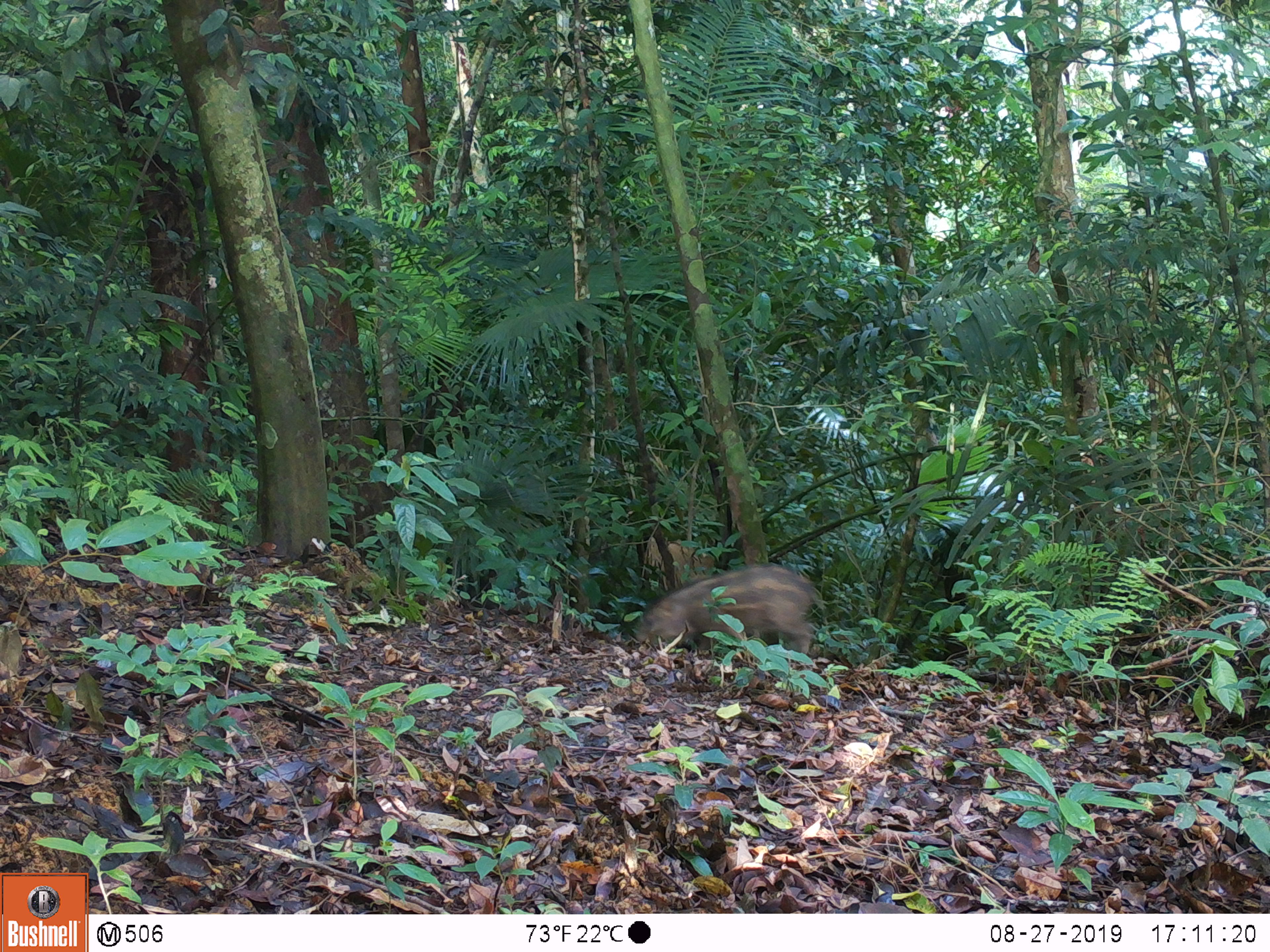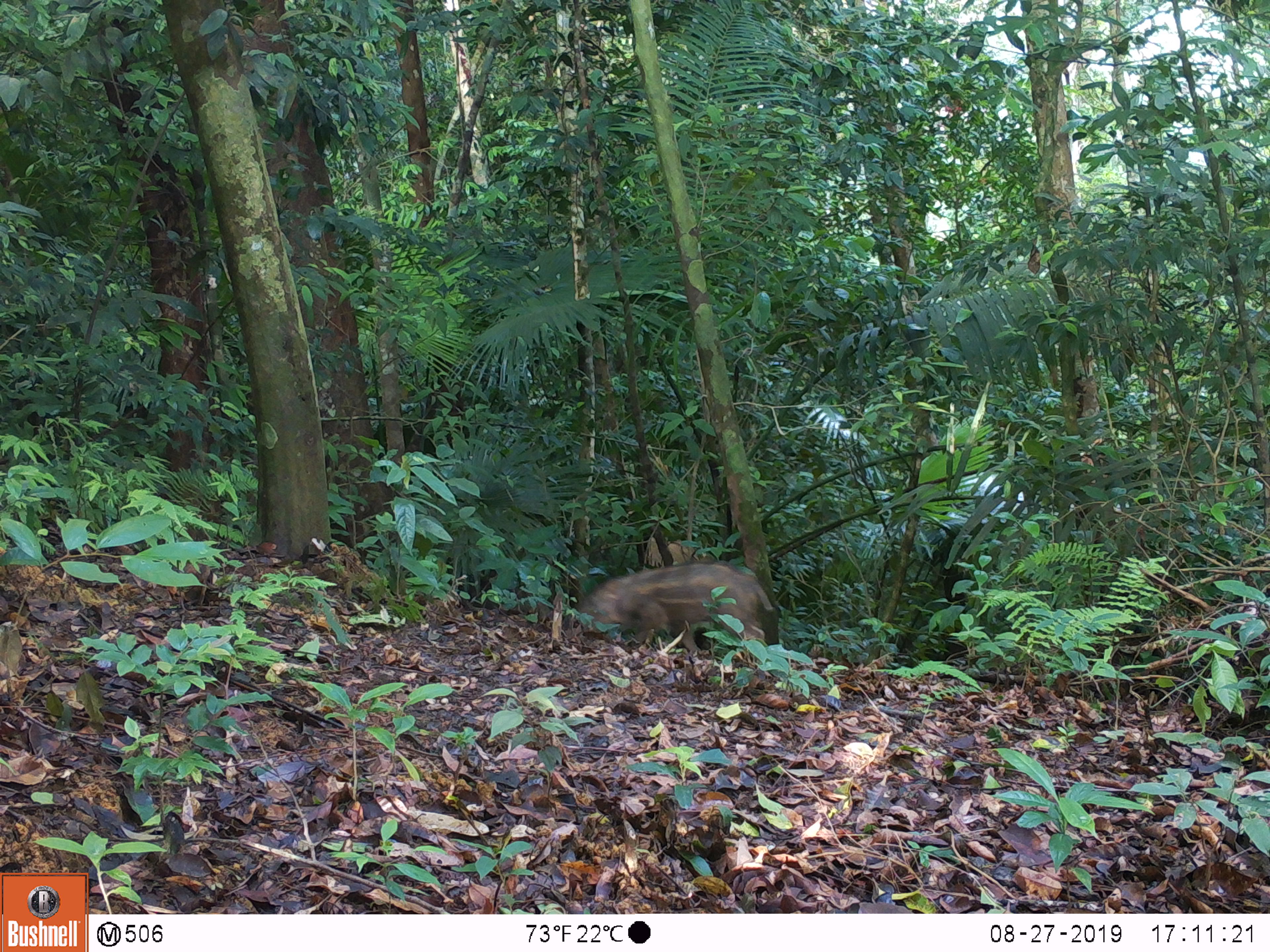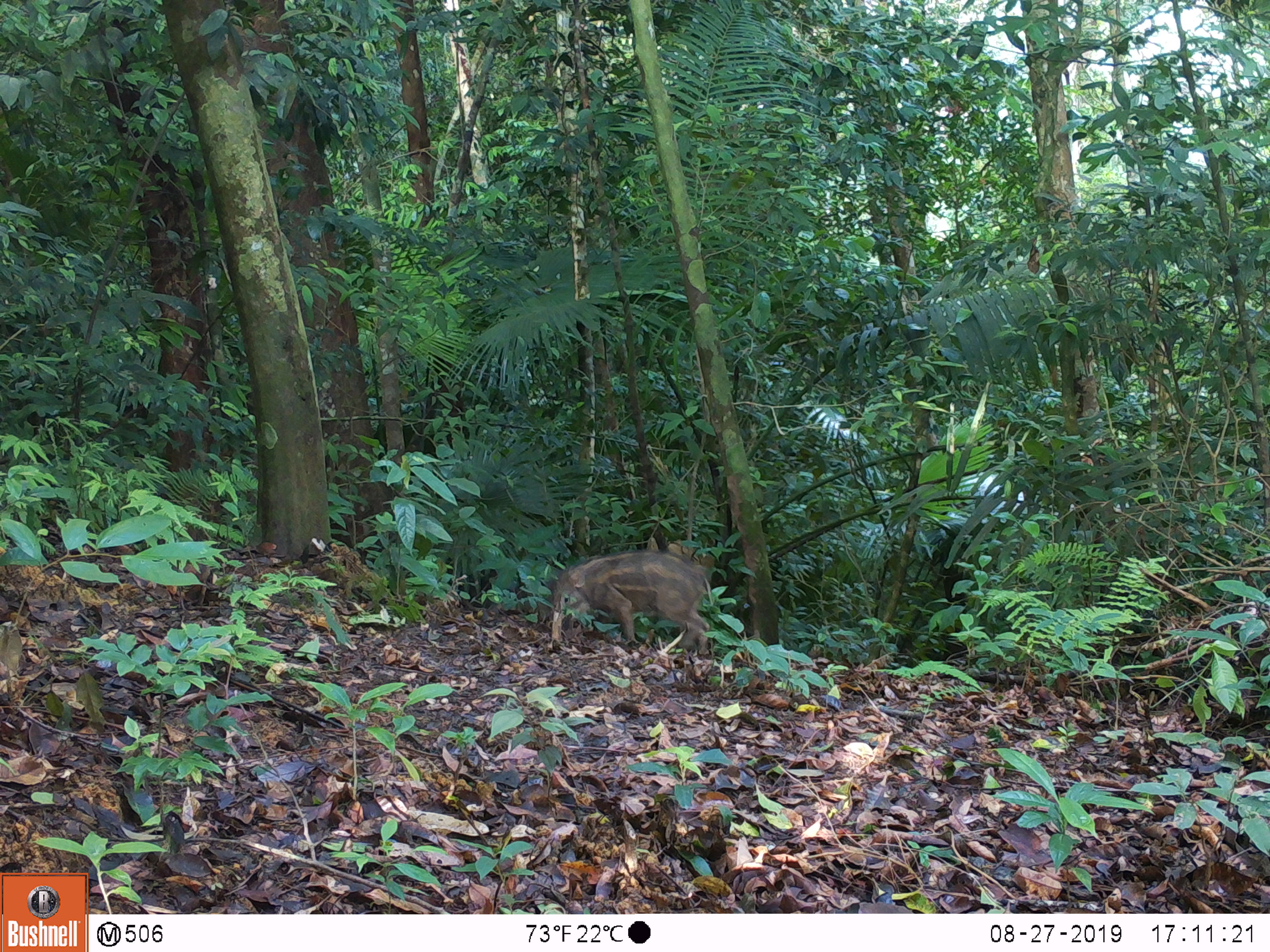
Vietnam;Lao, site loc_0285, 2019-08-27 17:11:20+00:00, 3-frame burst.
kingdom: Animalia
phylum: Chordata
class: Mammalia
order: Artiodactyla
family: Suidae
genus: Sus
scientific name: Sus scrofa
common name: eurasian wild pig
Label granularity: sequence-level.